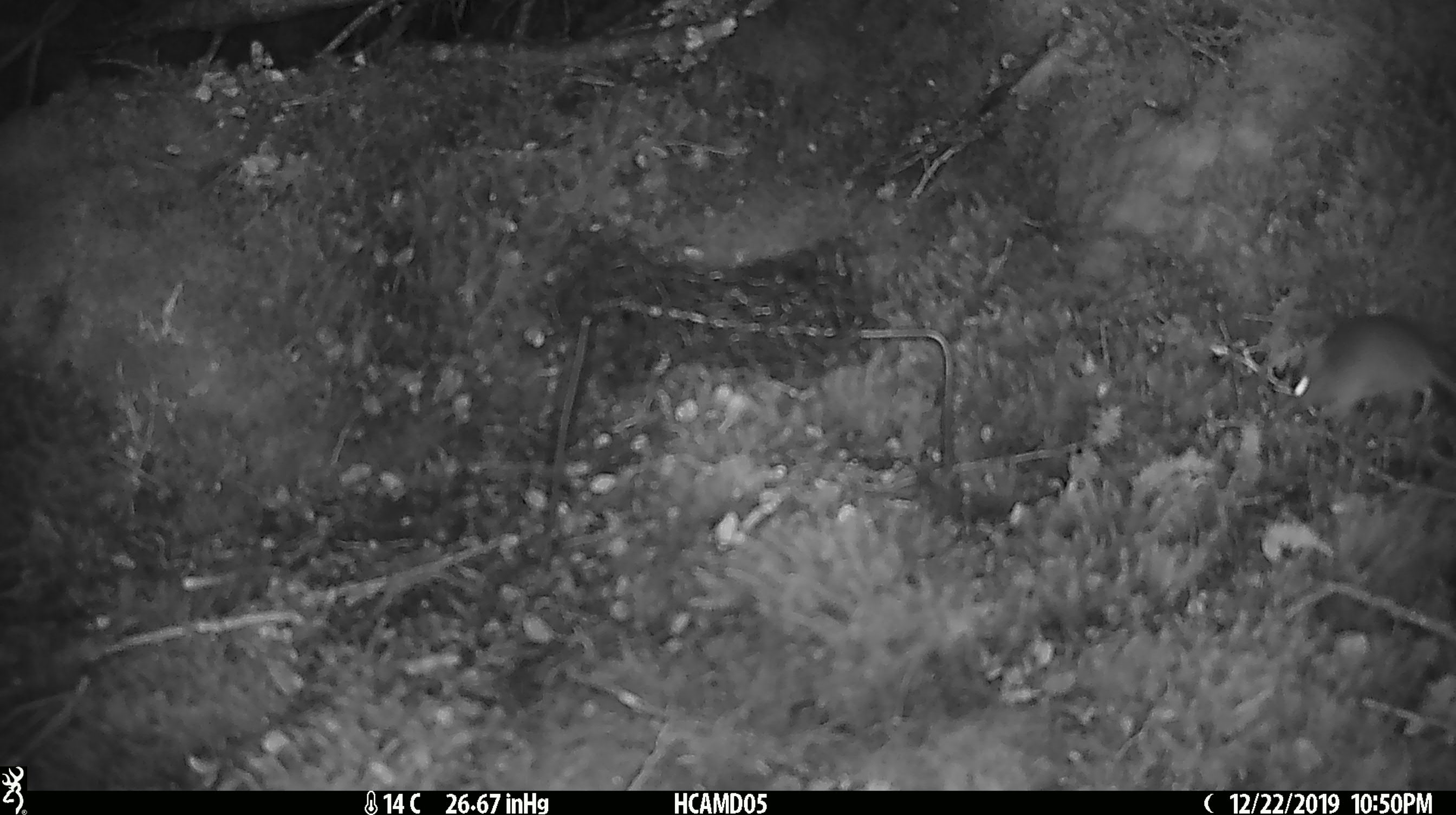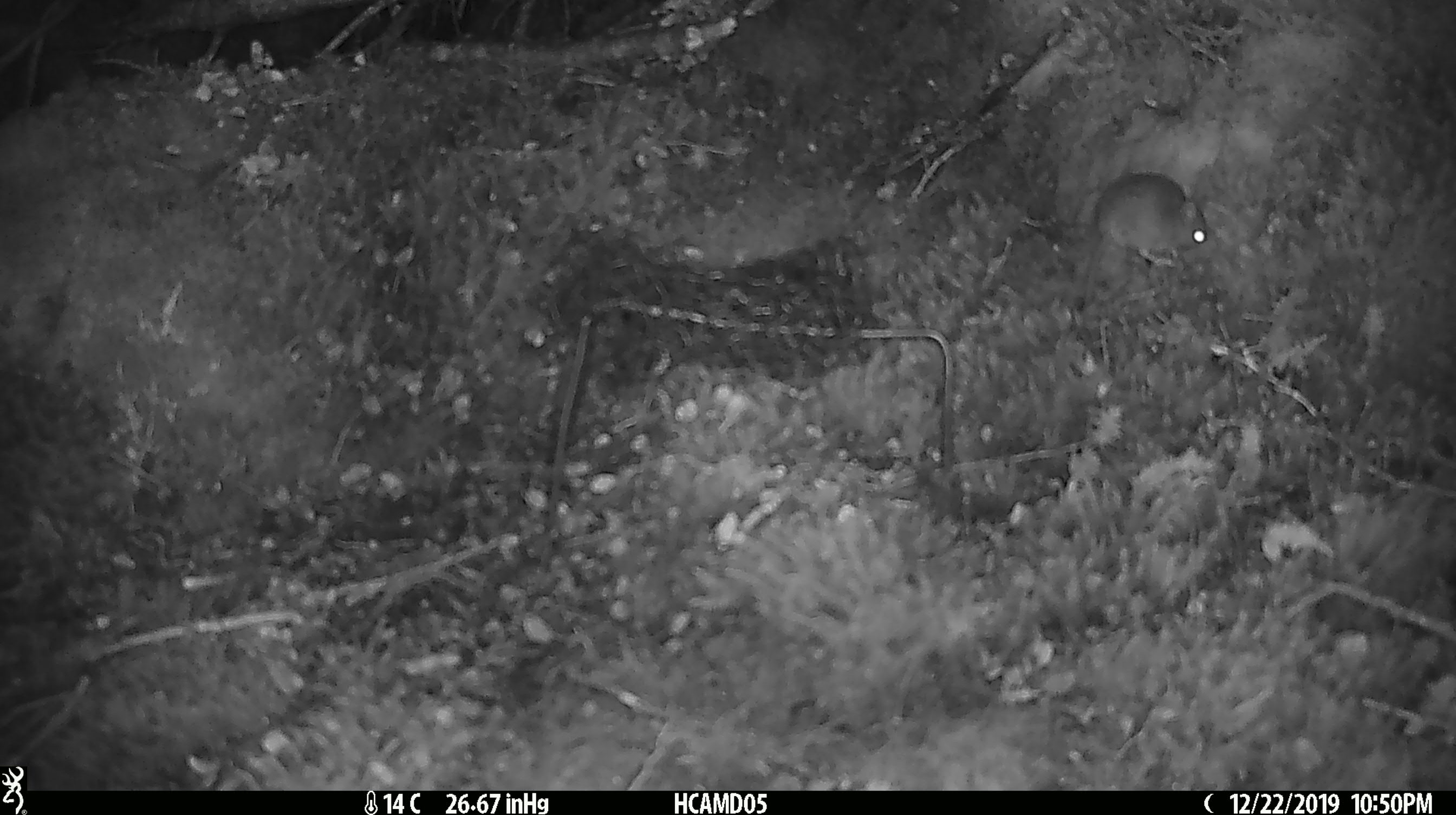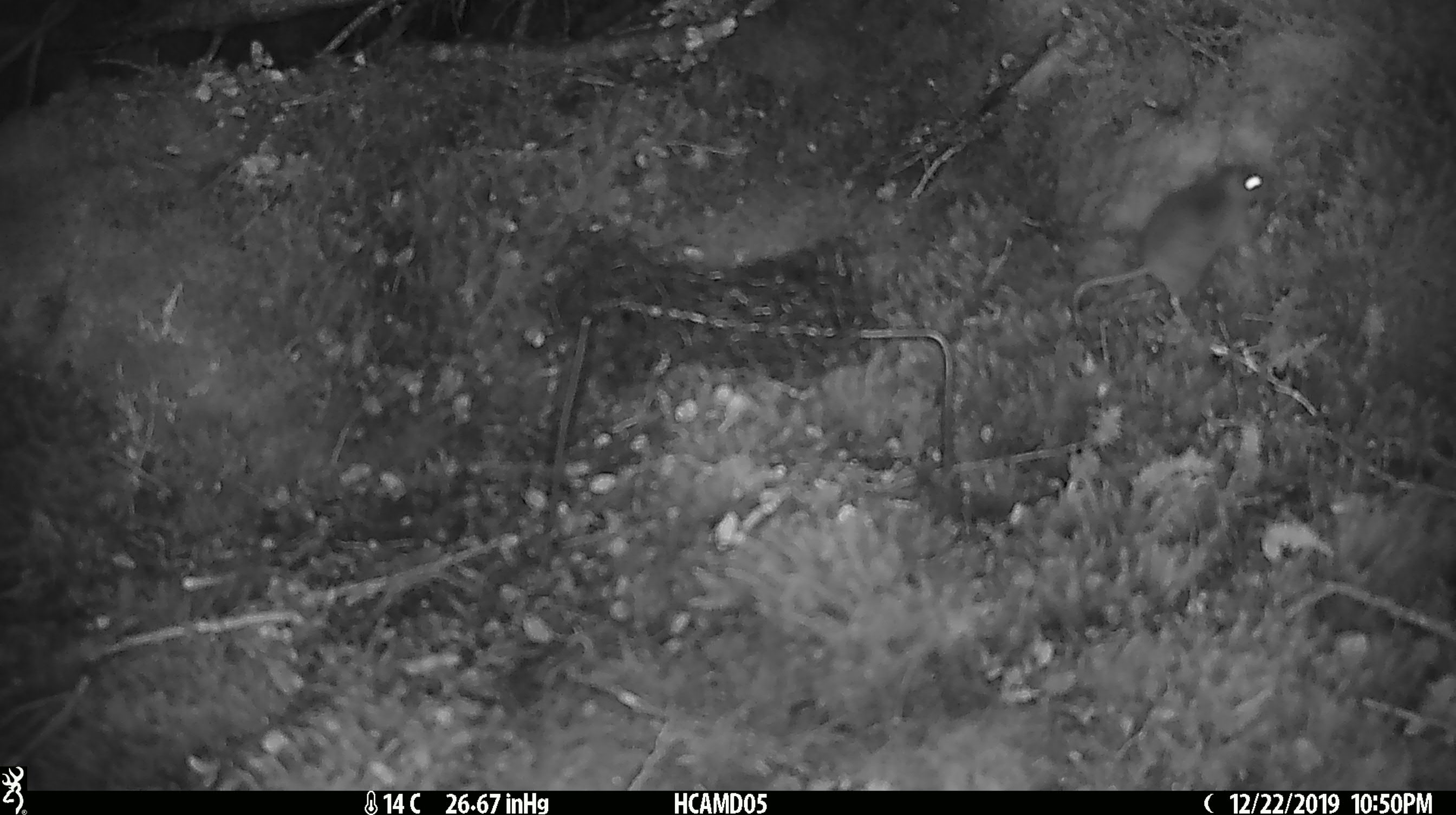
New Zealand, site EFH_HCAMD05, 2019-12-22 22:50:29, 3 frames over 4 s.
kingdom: Animalia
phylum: Chordata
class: Mammalia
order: Rodentia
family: Muridae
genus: Mus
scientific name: Mus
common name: mouse